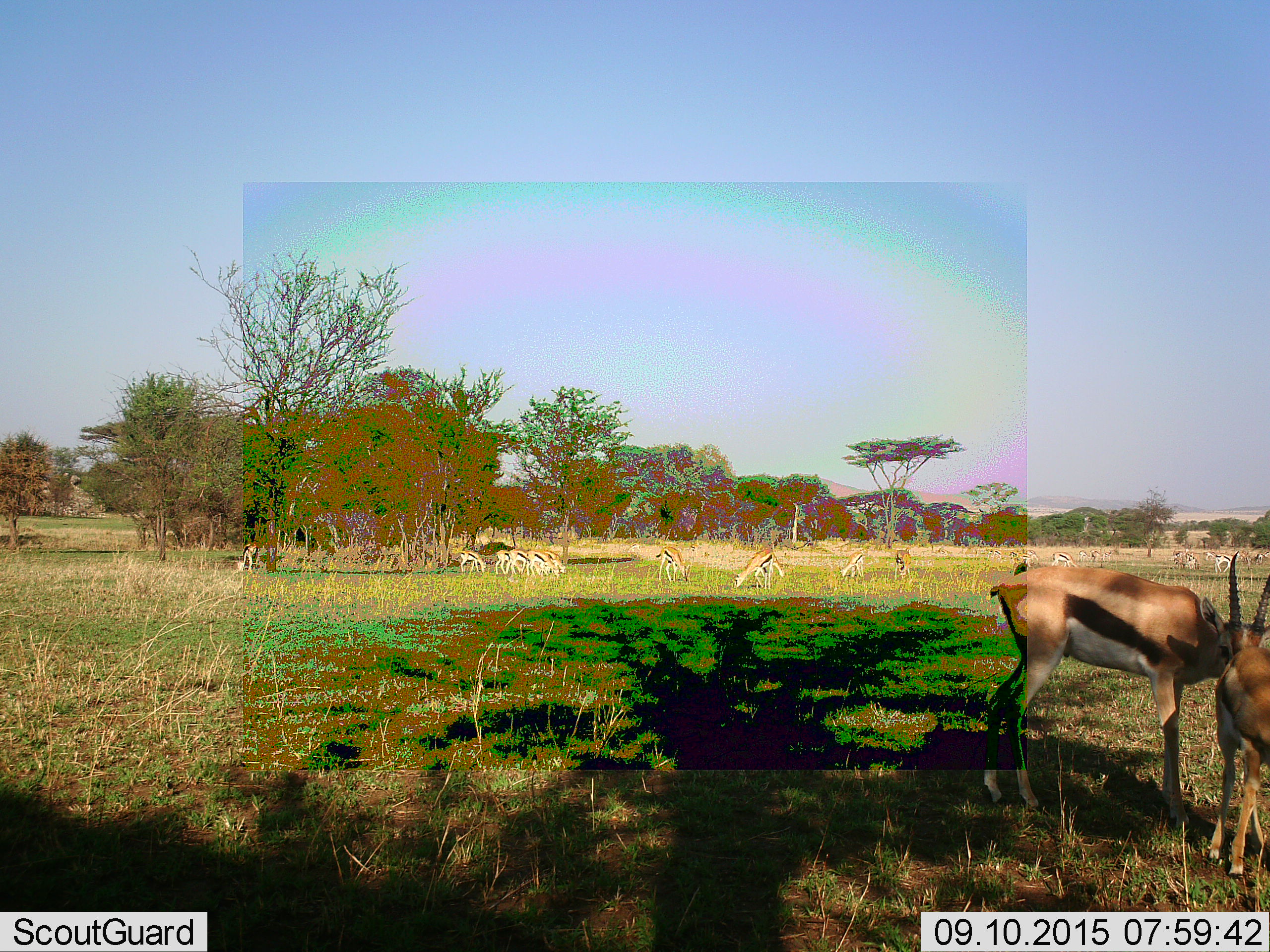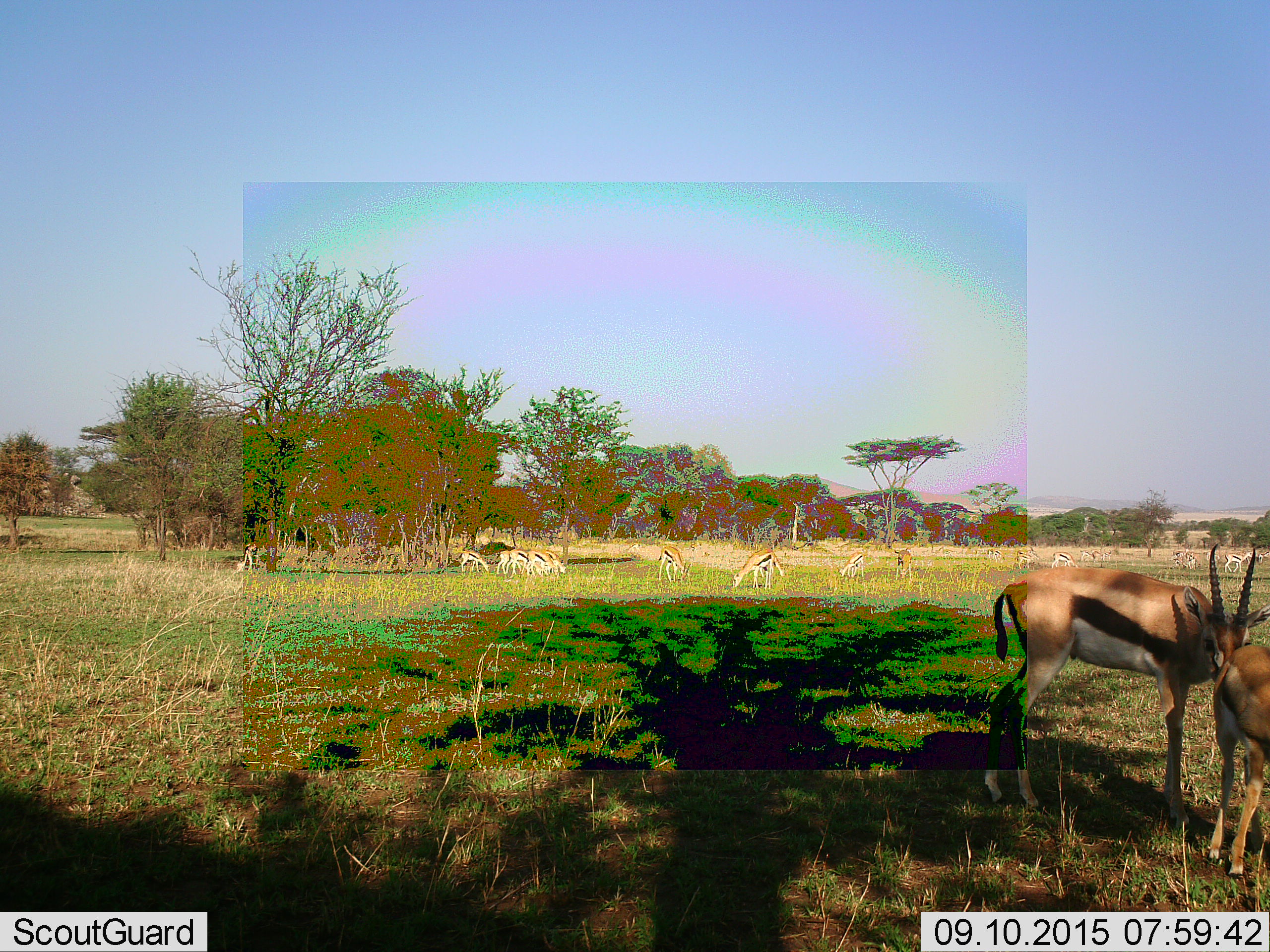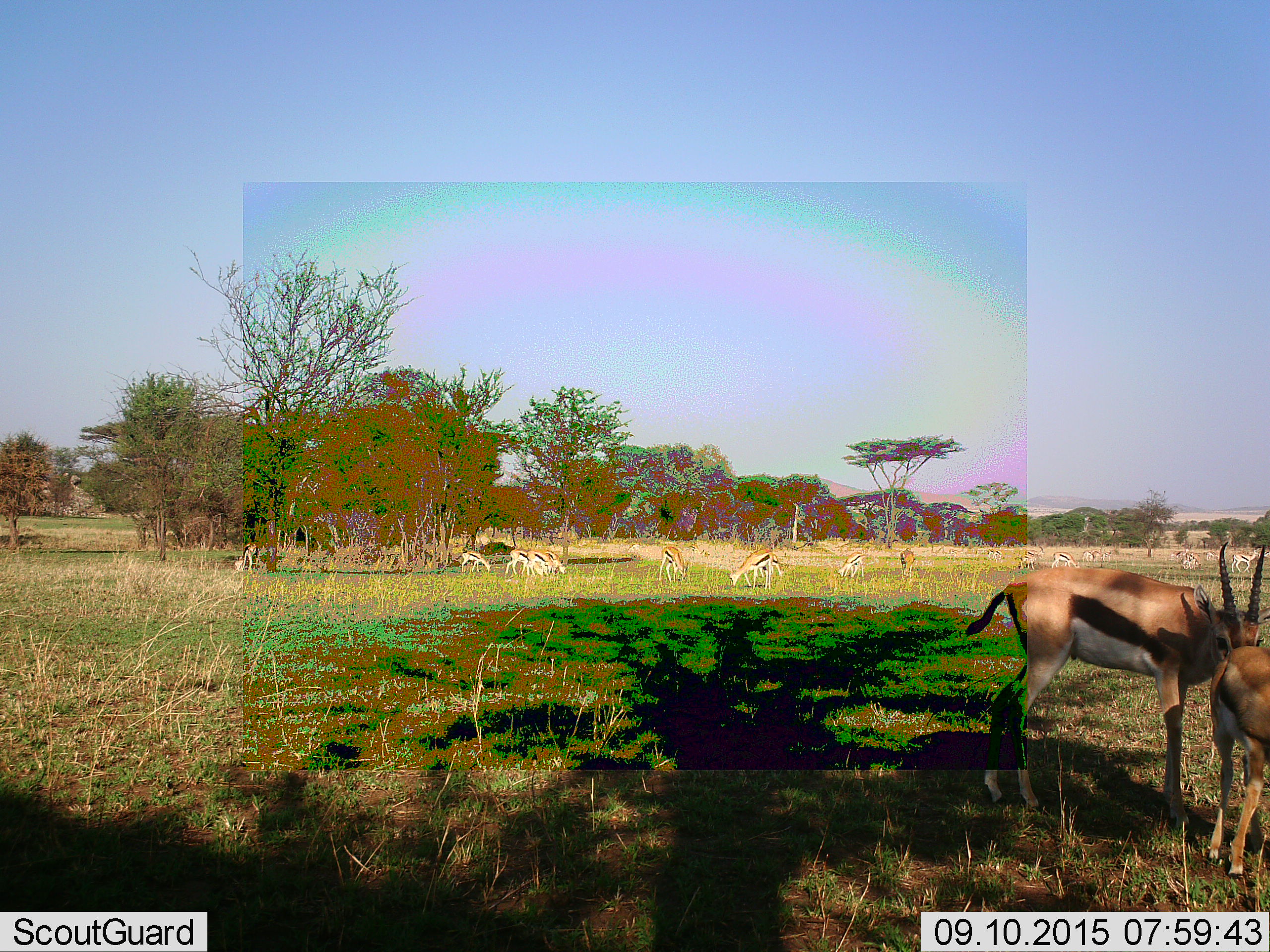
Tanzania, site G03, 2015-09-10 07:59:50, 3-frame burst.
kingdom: Animalia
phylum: Chordata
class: Mammalia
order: Artiodactyla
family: Bovidae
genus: Eudorcas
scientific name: Eudorcas thomsonii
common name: thomson's gazelle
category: gazellethomsons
Gazellethomsons (thomson's gazelle) (Eudorcas thomsonii), count 11-50. Behavior (volunteer vote fractions): standing 50%, resting 0%, moving 12%, interacting 38%. Young present (vote fraction): 38%. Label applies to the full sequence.